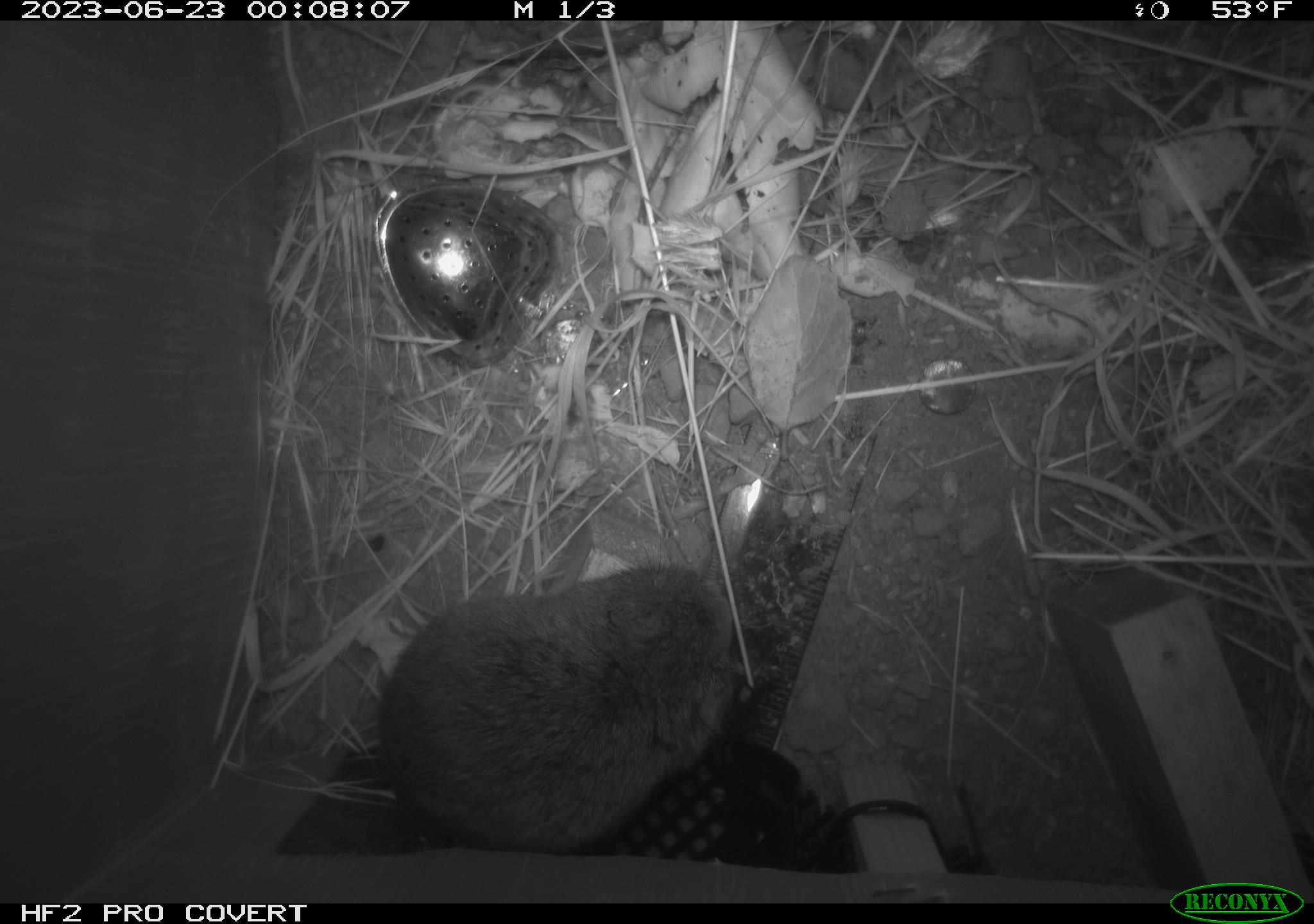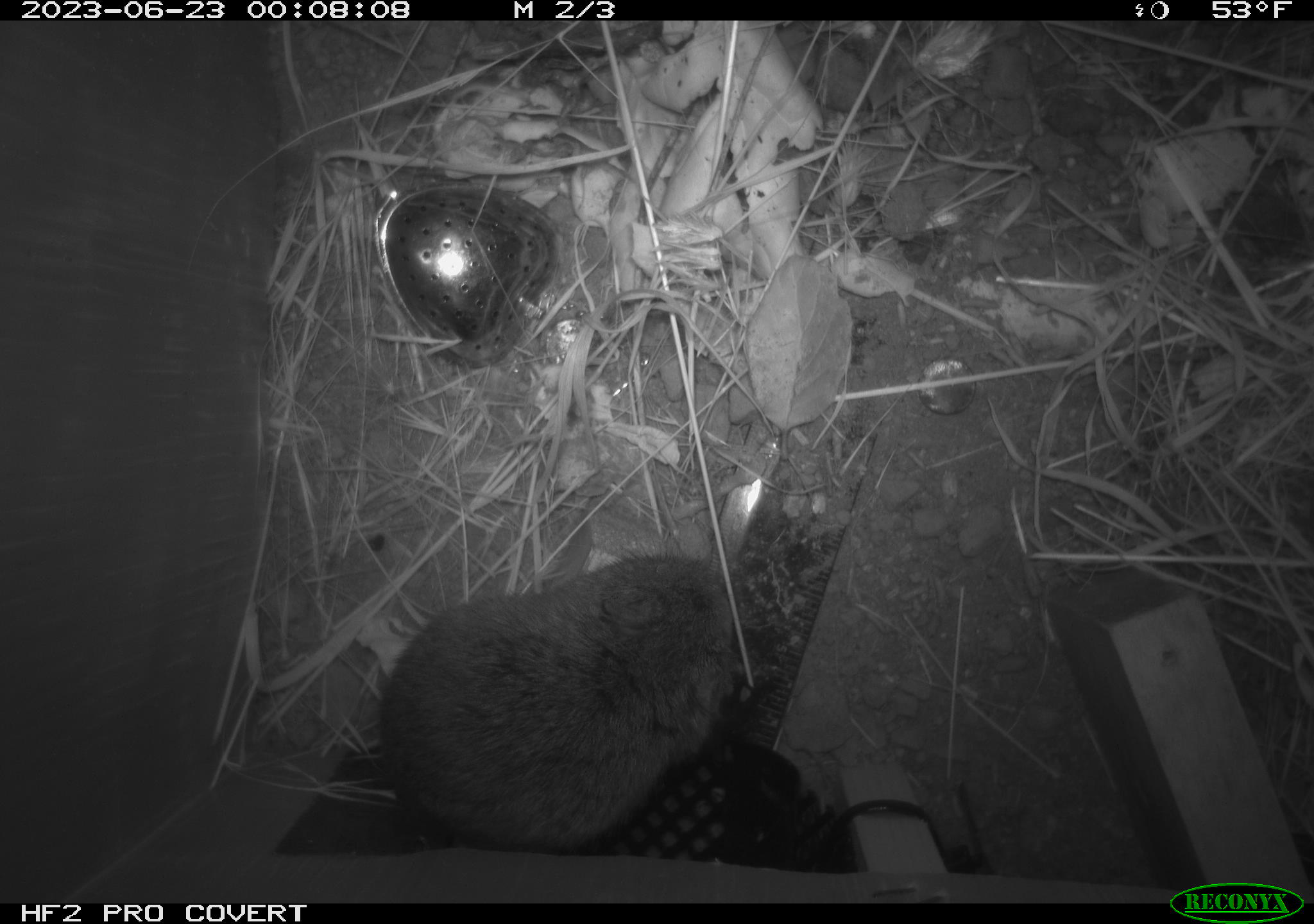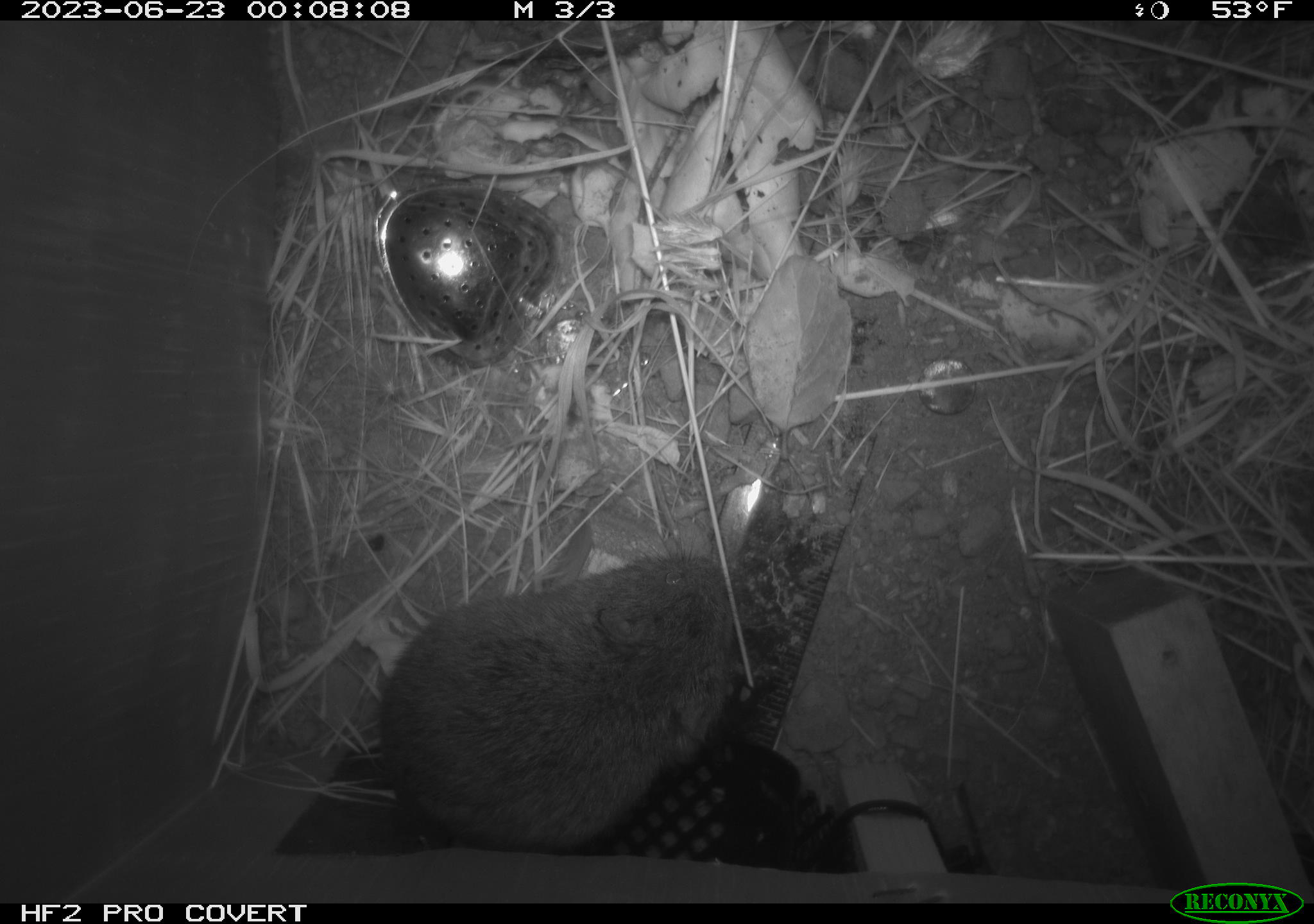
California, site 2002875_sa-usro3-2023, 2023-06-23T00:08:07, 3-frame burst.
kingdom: Animalia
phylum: Chordata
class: Mammalia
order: Rodentia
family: Cricetidae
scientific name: Arvicolinae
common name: voles, lemmings, and muskrats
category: arvicolinae subfamily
Arvicolinae subfamily (voles, lemmings, and muskrats) (Arvicolinae).